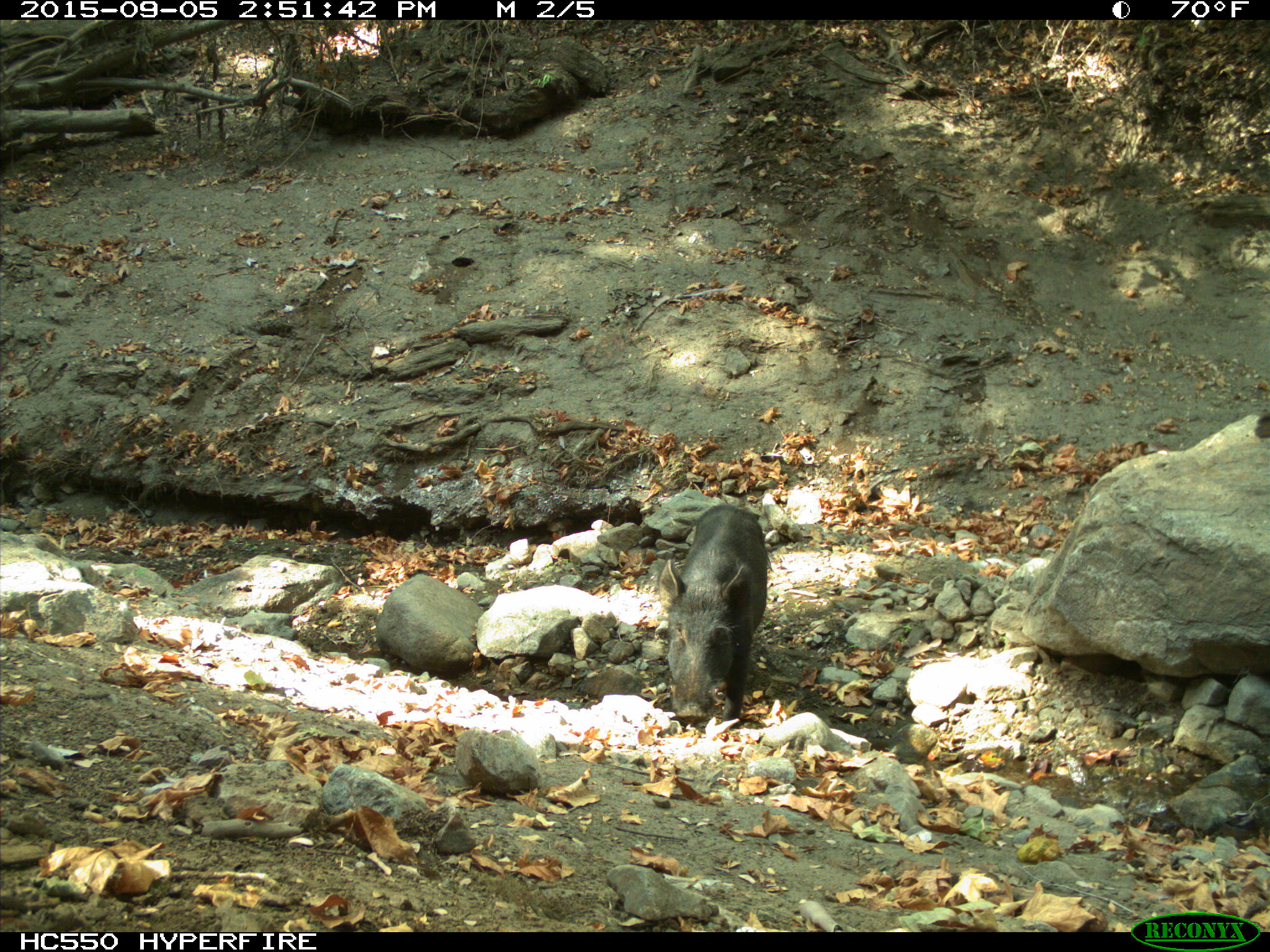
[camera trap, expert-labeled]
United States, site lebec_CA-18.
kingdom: Animalia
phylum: Chordata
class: Mammalia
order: Artiodactyla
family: Suidae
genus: Sus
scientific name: Sus scrofa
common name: wild boar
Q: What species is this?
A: Sus scrofa (wild boar).